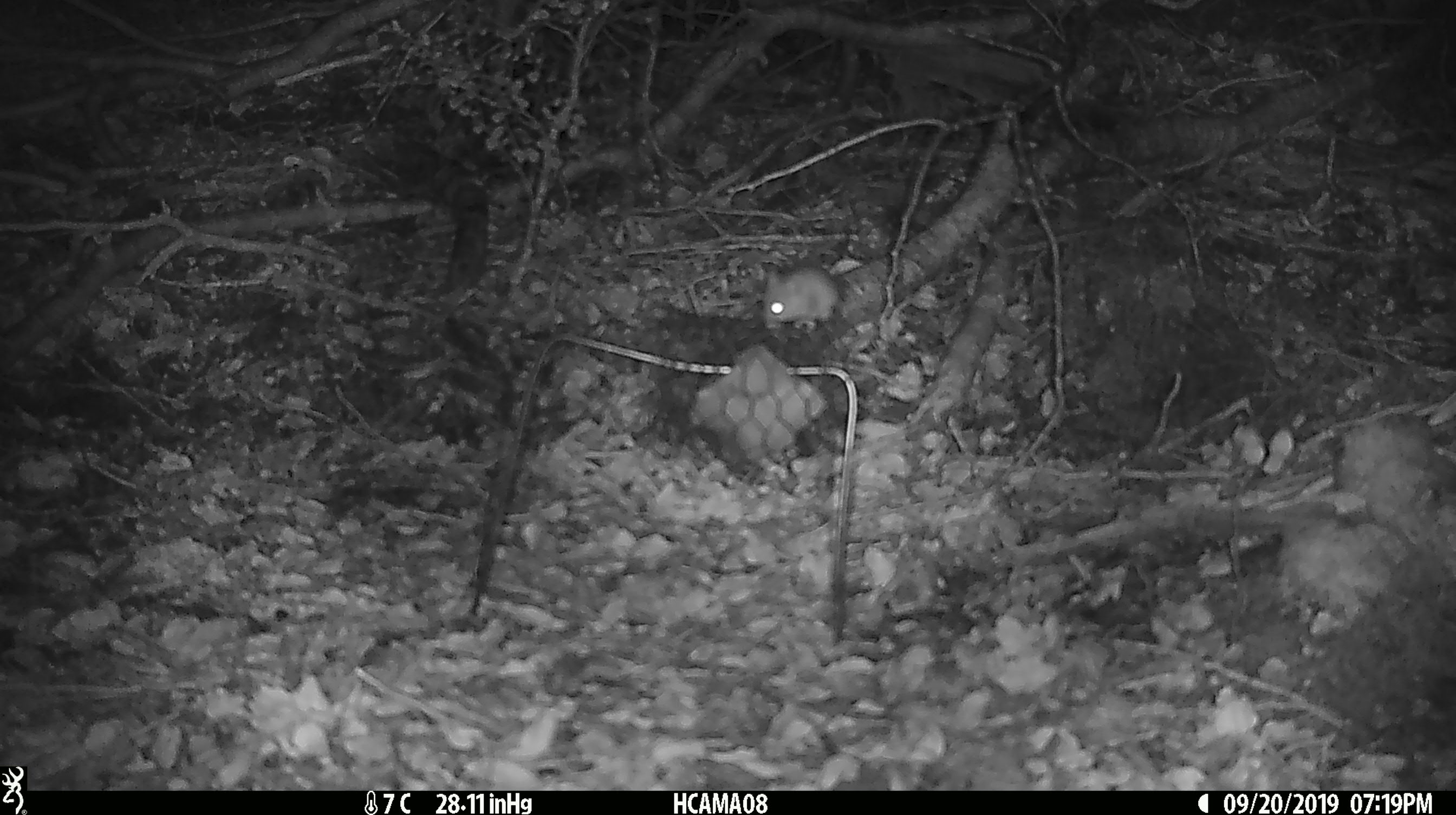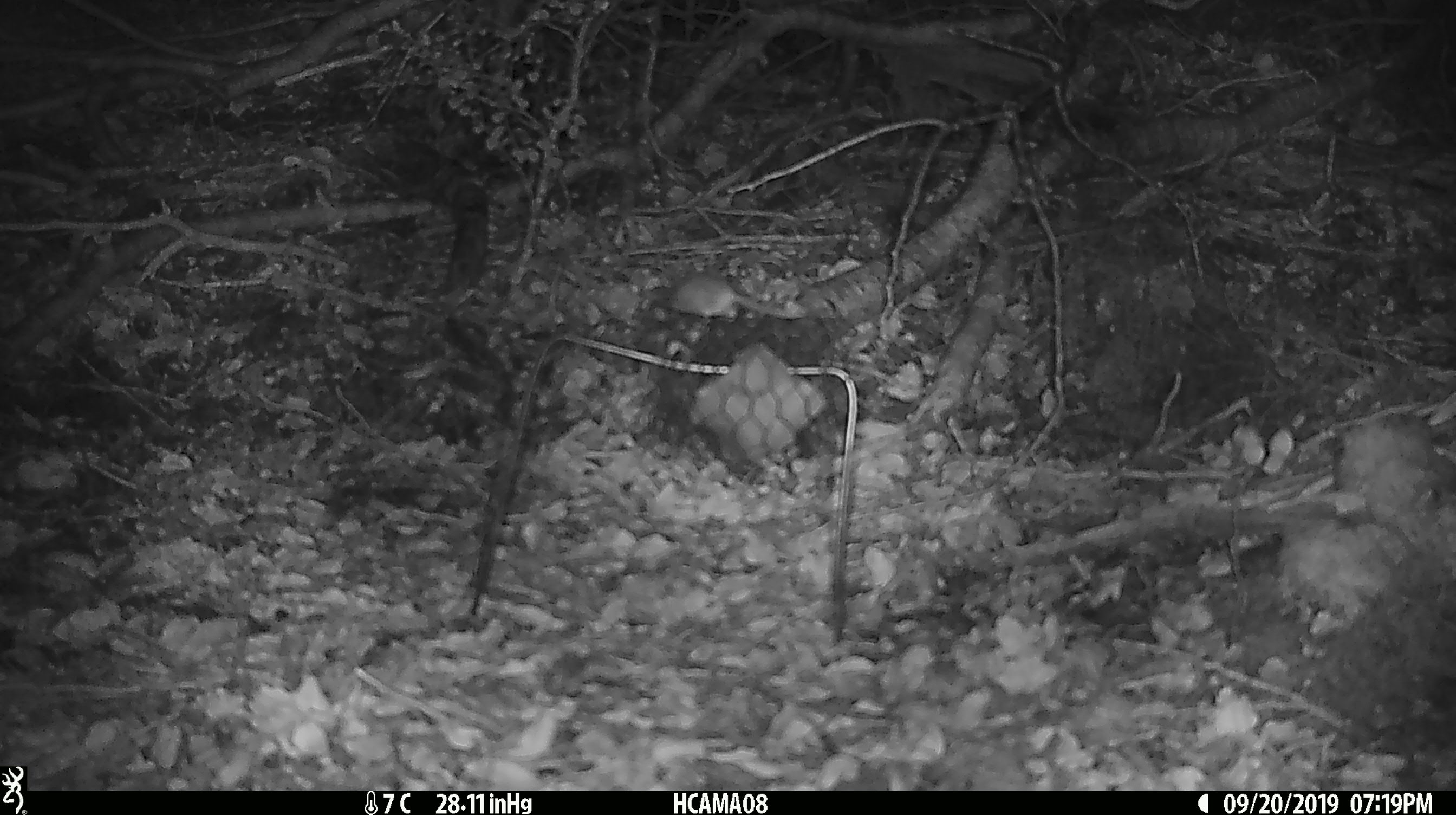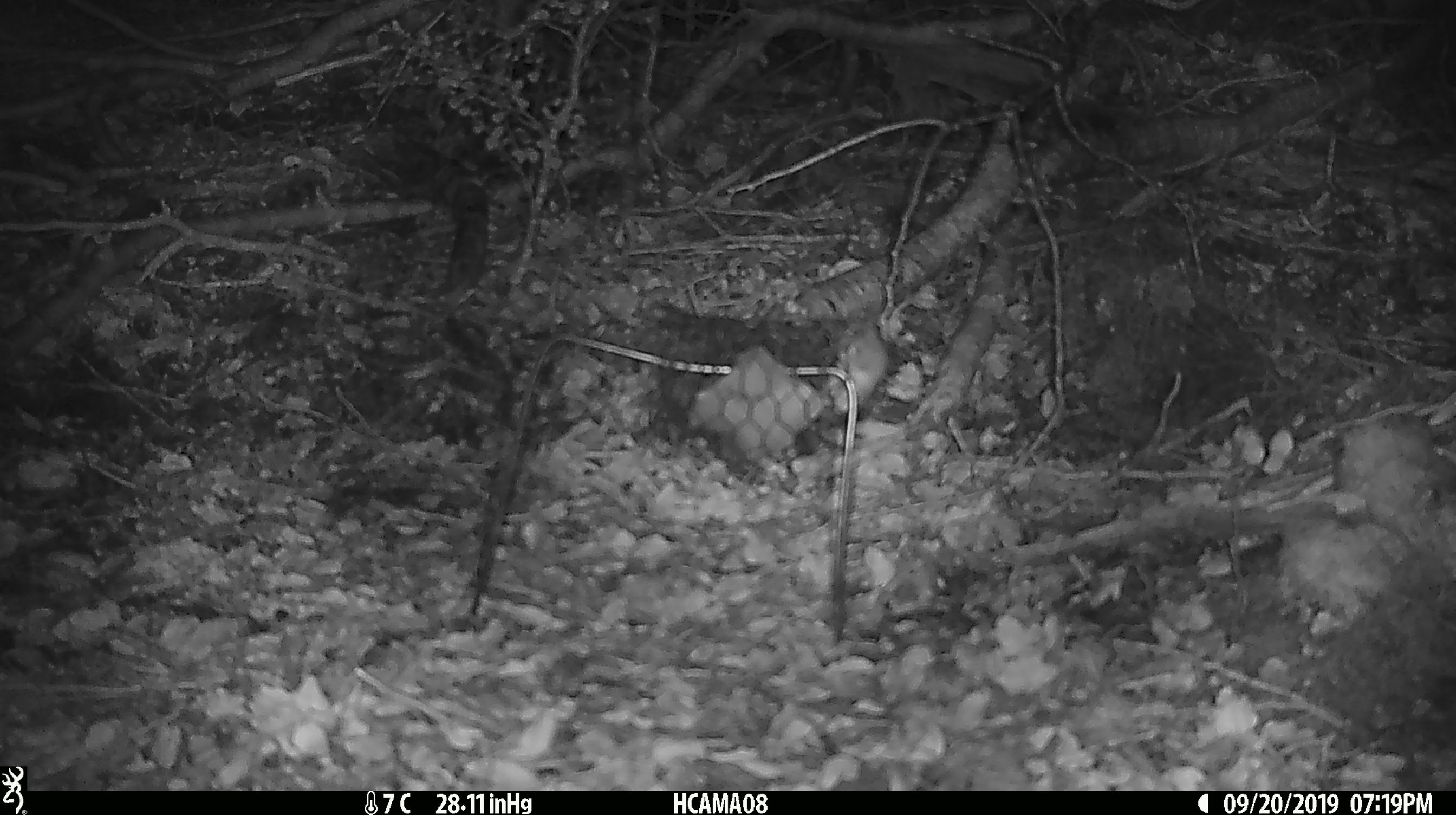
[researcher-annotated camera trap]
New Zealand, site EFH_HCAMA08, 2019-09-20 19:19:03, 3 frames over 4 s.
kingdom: Animalia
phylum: Chordata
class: Mammalia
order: Rodentia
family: Muridae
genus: Mus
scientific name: Mus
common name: mouse